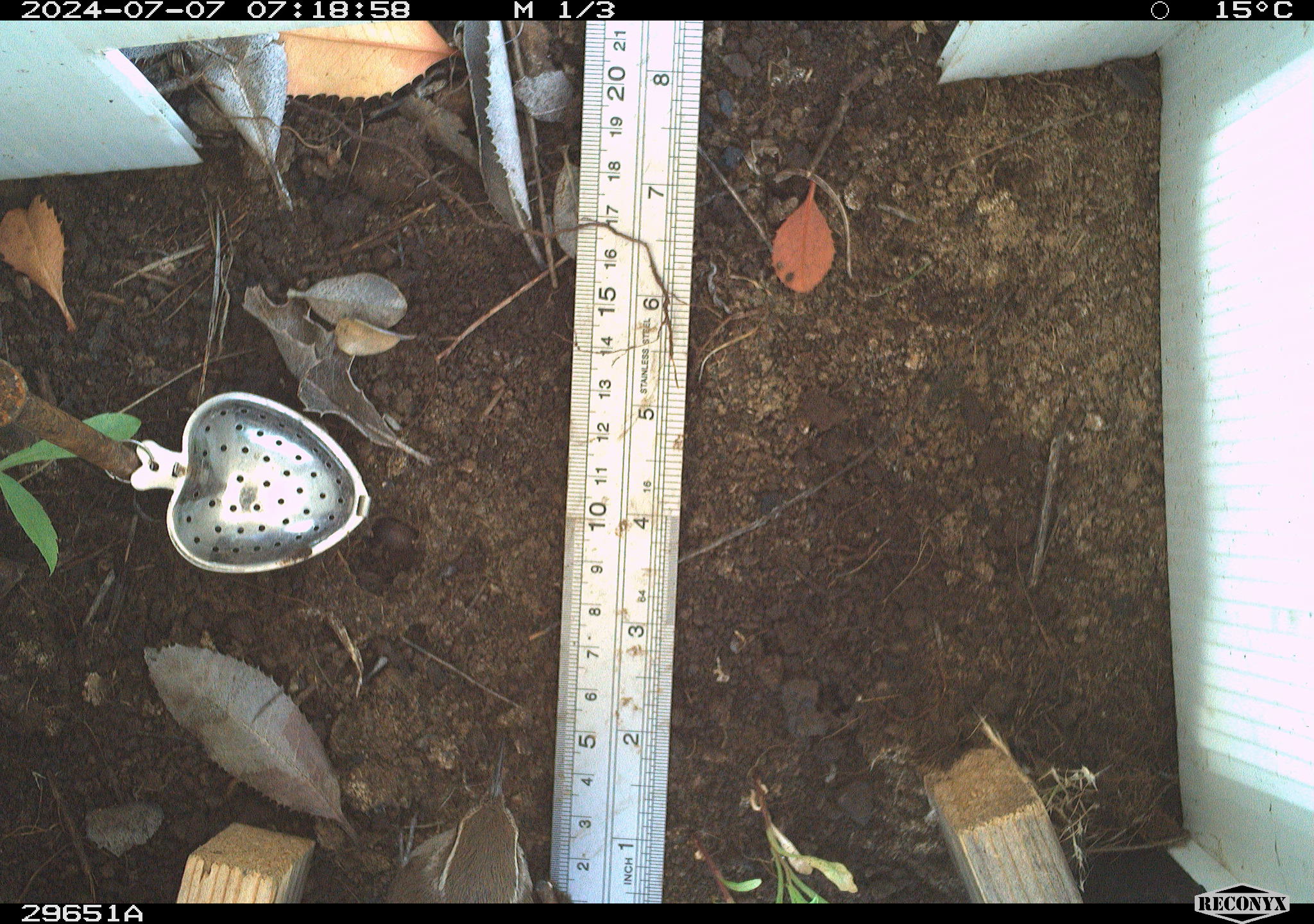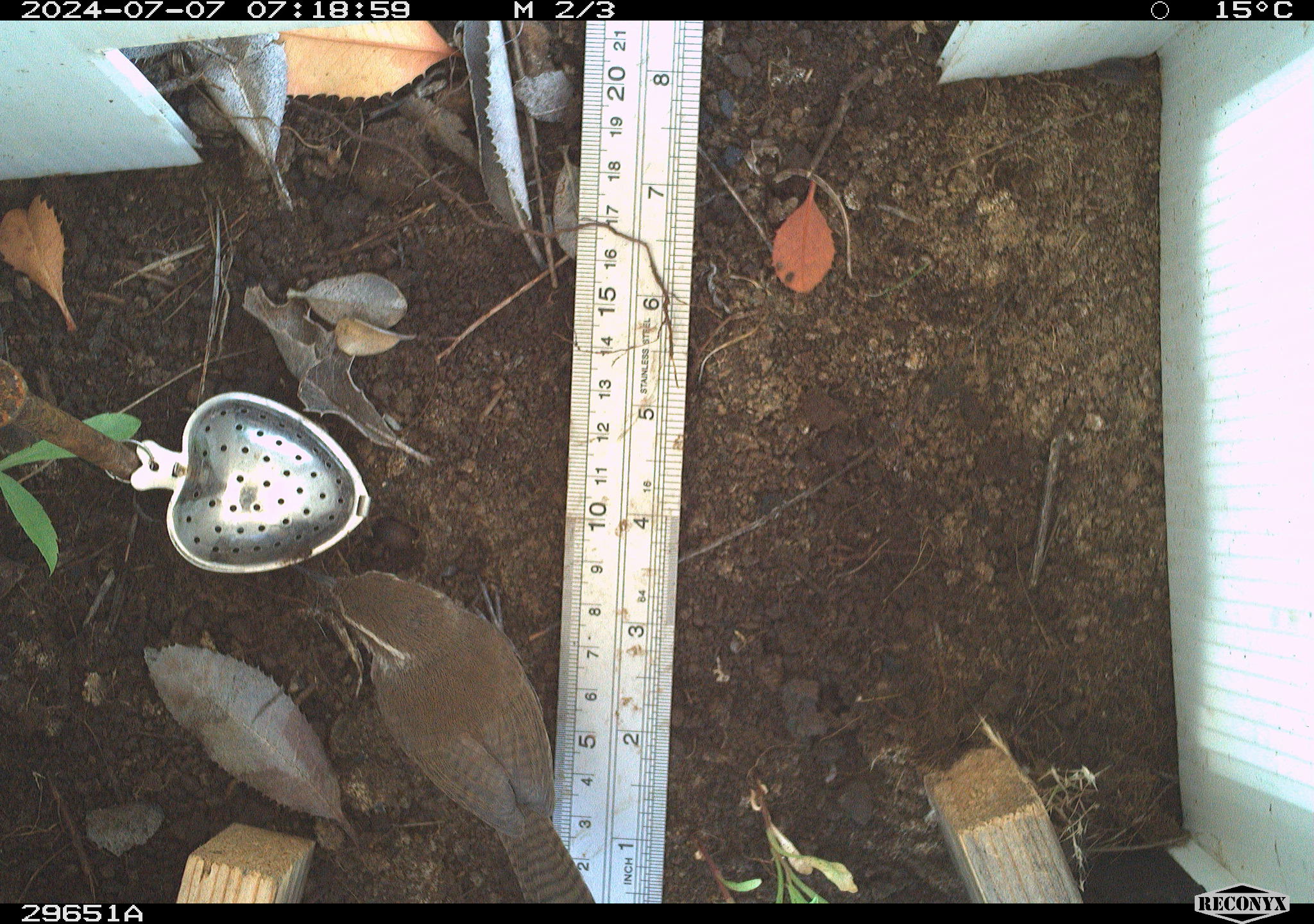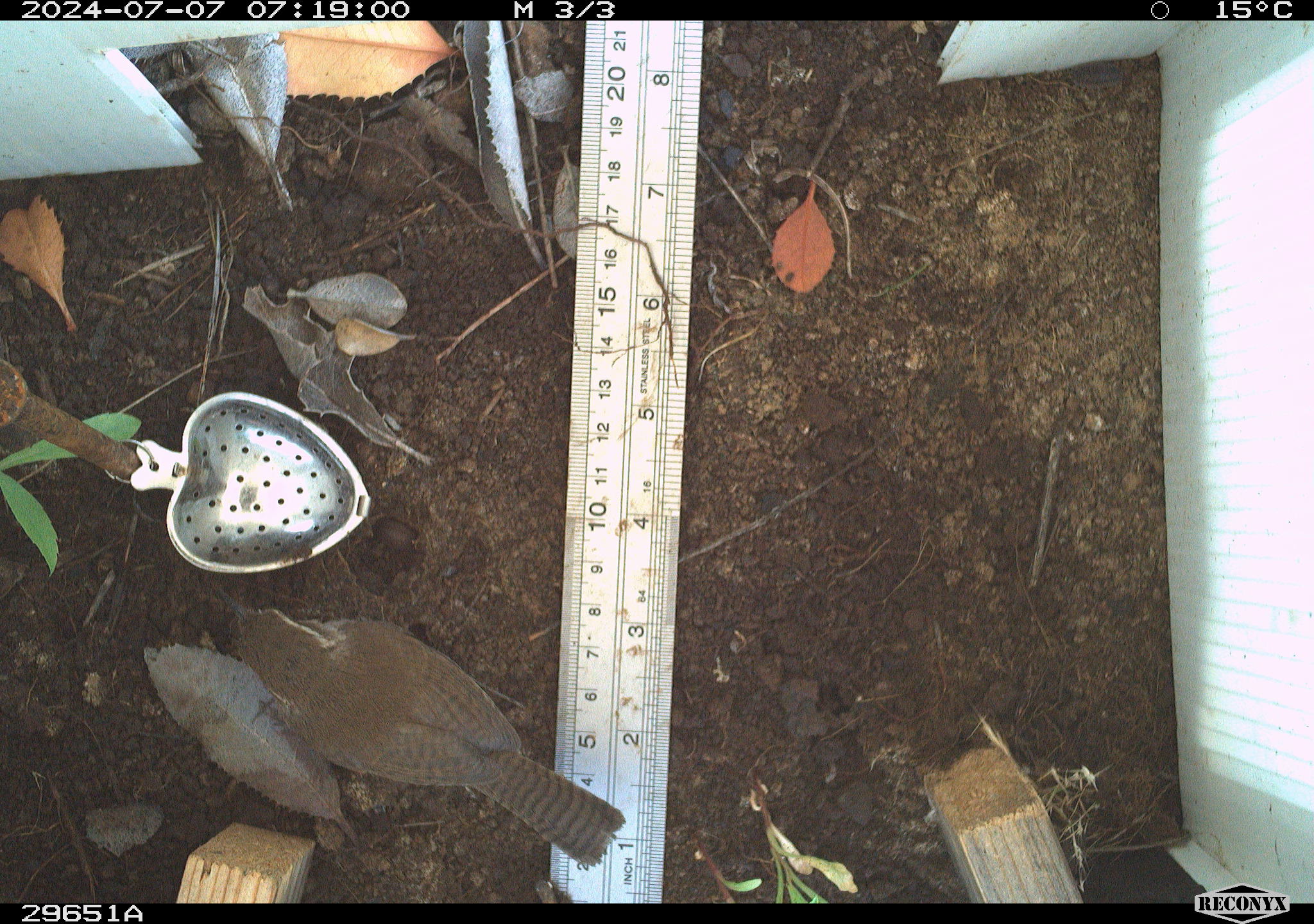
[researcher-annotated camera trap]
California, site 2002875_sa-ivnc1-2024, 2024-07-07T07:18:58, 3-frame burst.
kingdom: Animalia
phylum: Chordata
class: Aves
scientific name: Aves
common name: bird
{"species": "bird (Aves)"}